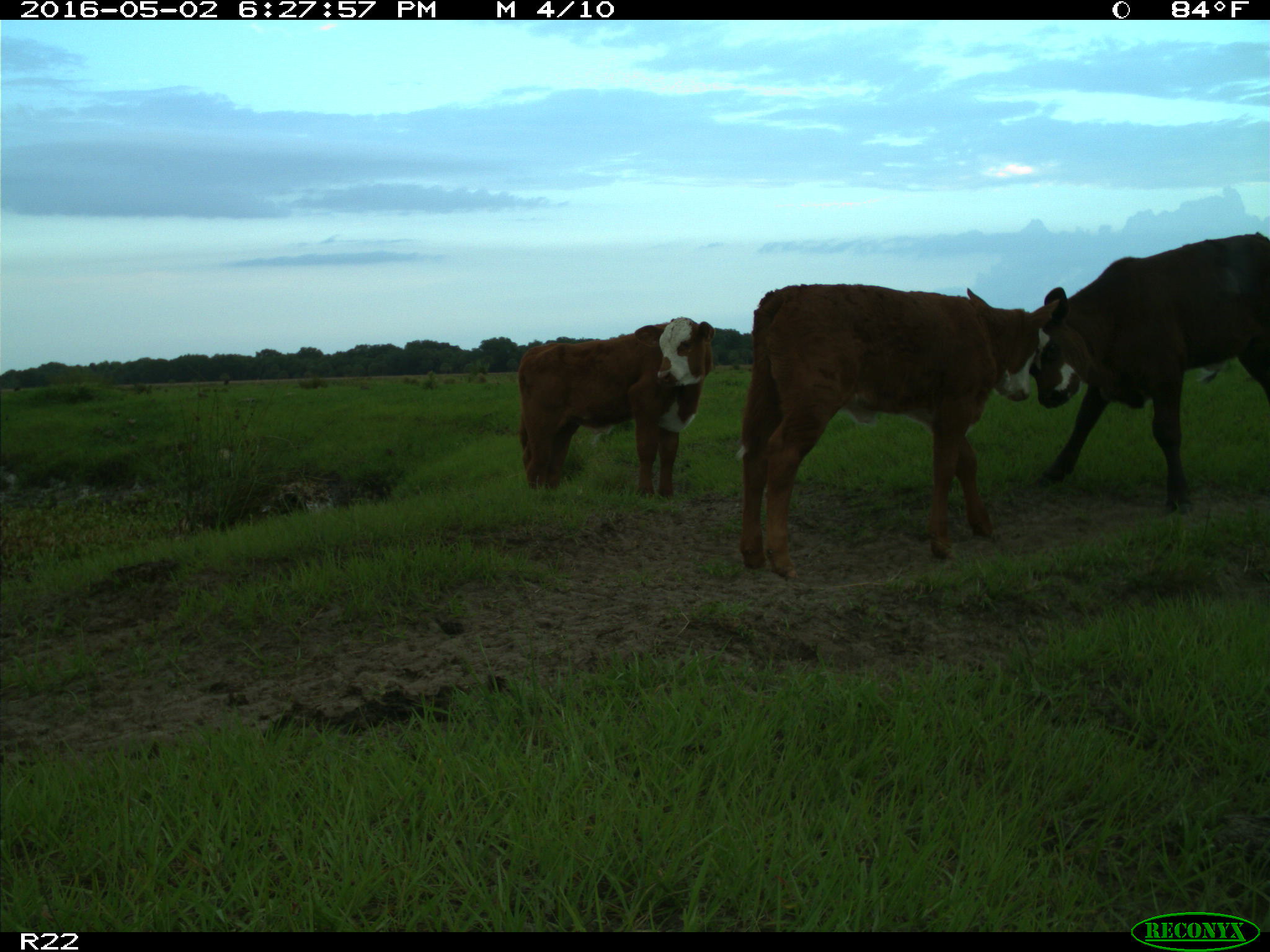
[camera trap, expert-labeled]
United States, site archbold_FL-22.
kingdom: Animalia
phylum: Chordata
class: Mammalia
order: Artiodactyla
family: Bovidae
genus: Bos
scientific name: Bos taurus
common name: domestic cow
Bos taurus (domestic cow).